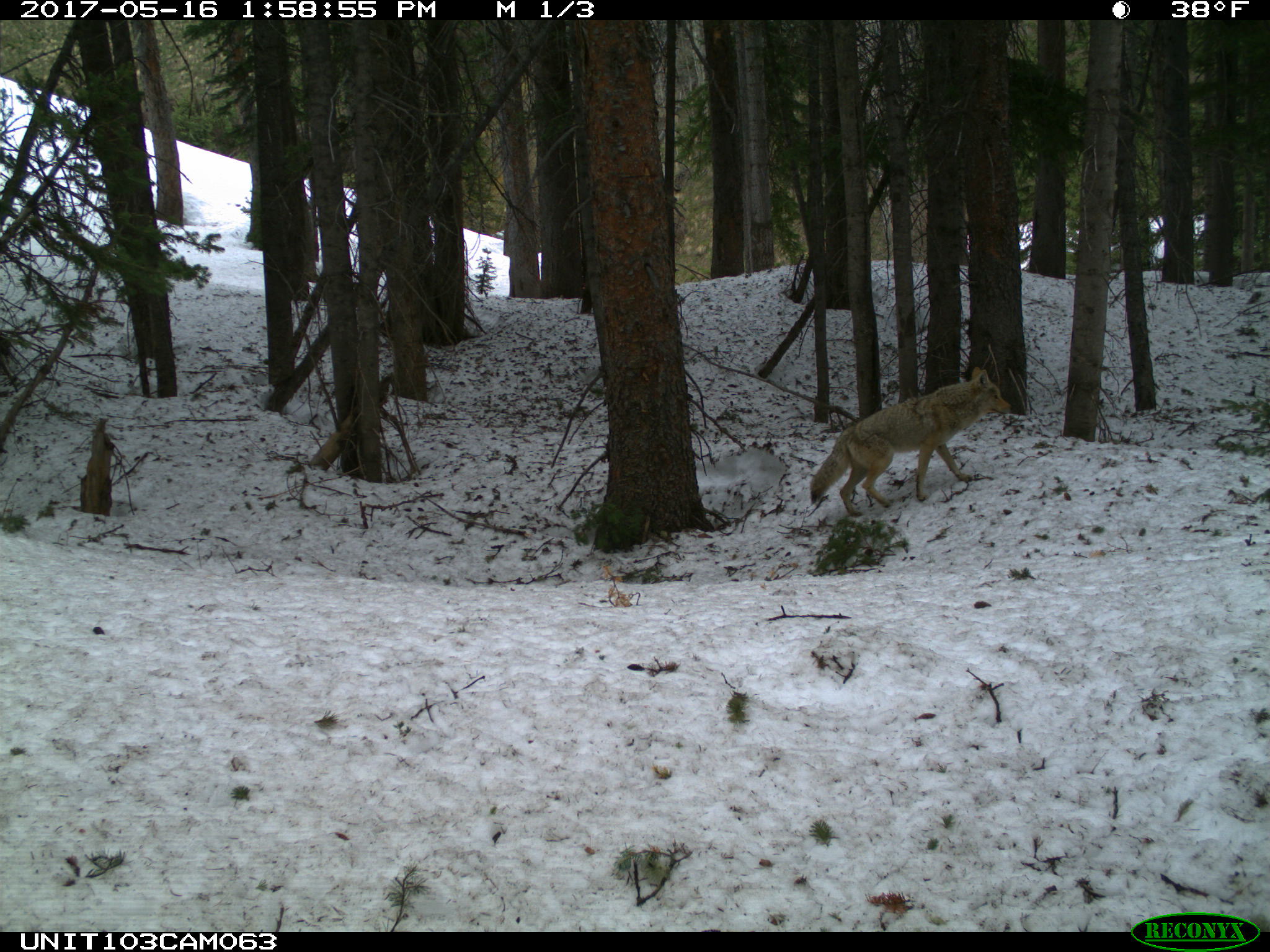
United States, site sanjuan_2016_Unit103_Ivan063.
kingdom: Animalia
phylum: Chordata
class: Mammalia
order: Carnivora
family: Canidae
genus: Canis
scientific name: Canis latrans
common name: coyote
Canis latrans (coyote).